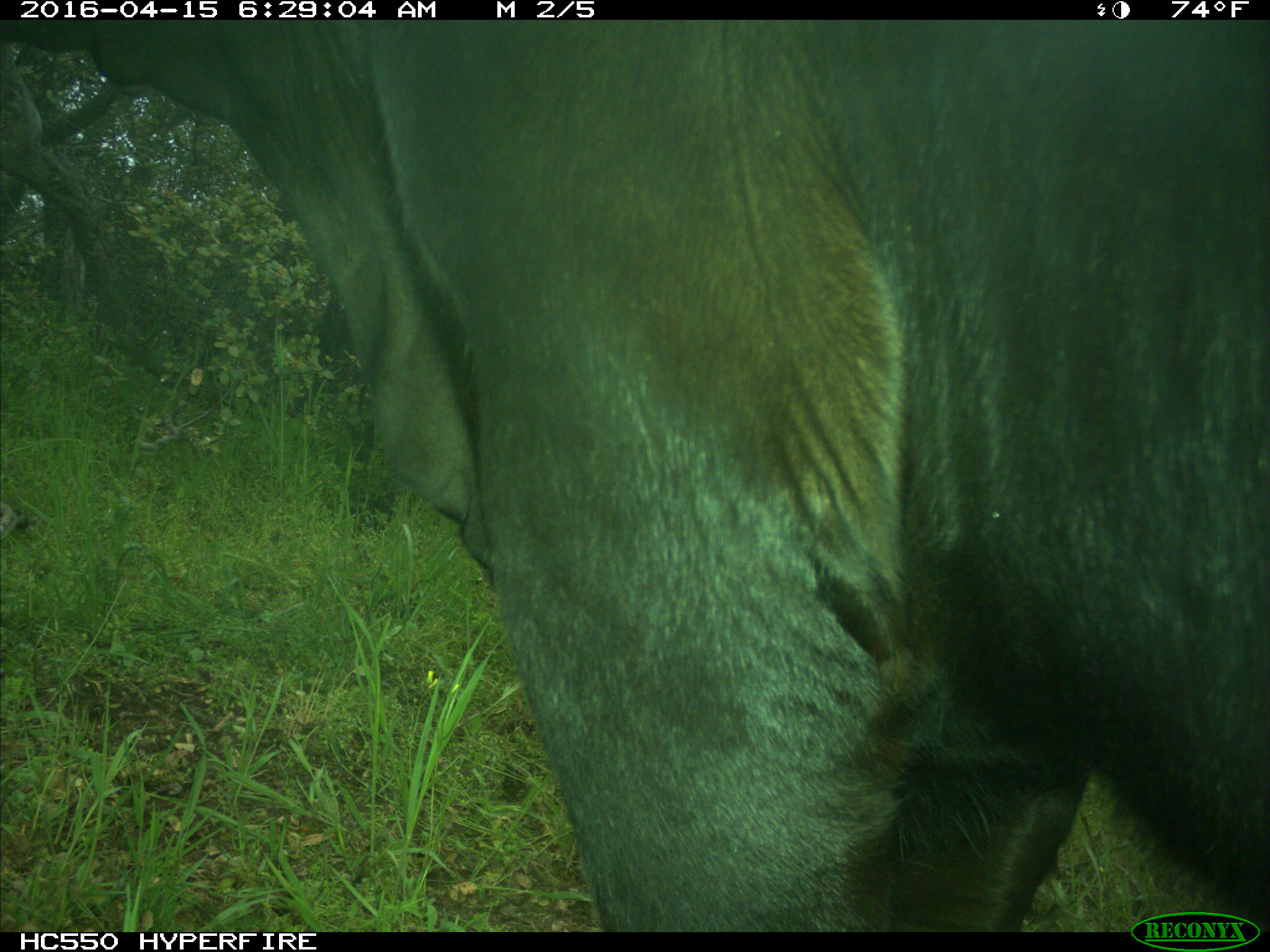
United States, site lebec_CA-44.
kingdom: Animalia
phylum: Chordata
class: Mammalia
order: Artiodactyla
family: Bovidae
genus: Bos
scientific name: Bos taurus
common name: domestic cow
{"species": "Bos taurus (domestic cow)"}